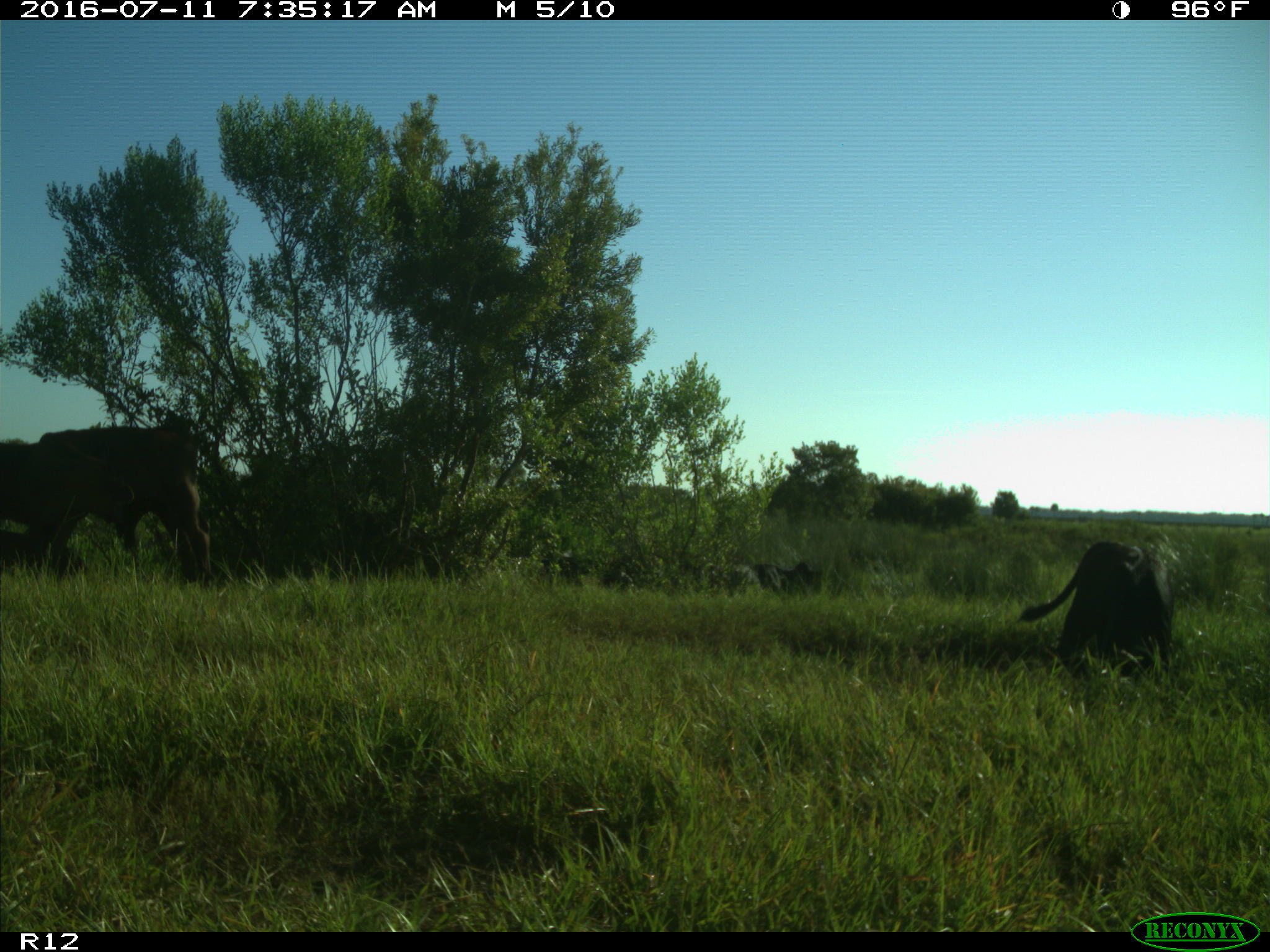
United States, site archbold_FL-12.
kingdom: Animalia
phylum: Chordata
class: Mammalia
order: Artiodactyla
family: Bovidae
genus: Bos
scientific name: Bos taurus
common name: domestic cow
Bos taurus (domestic cow).